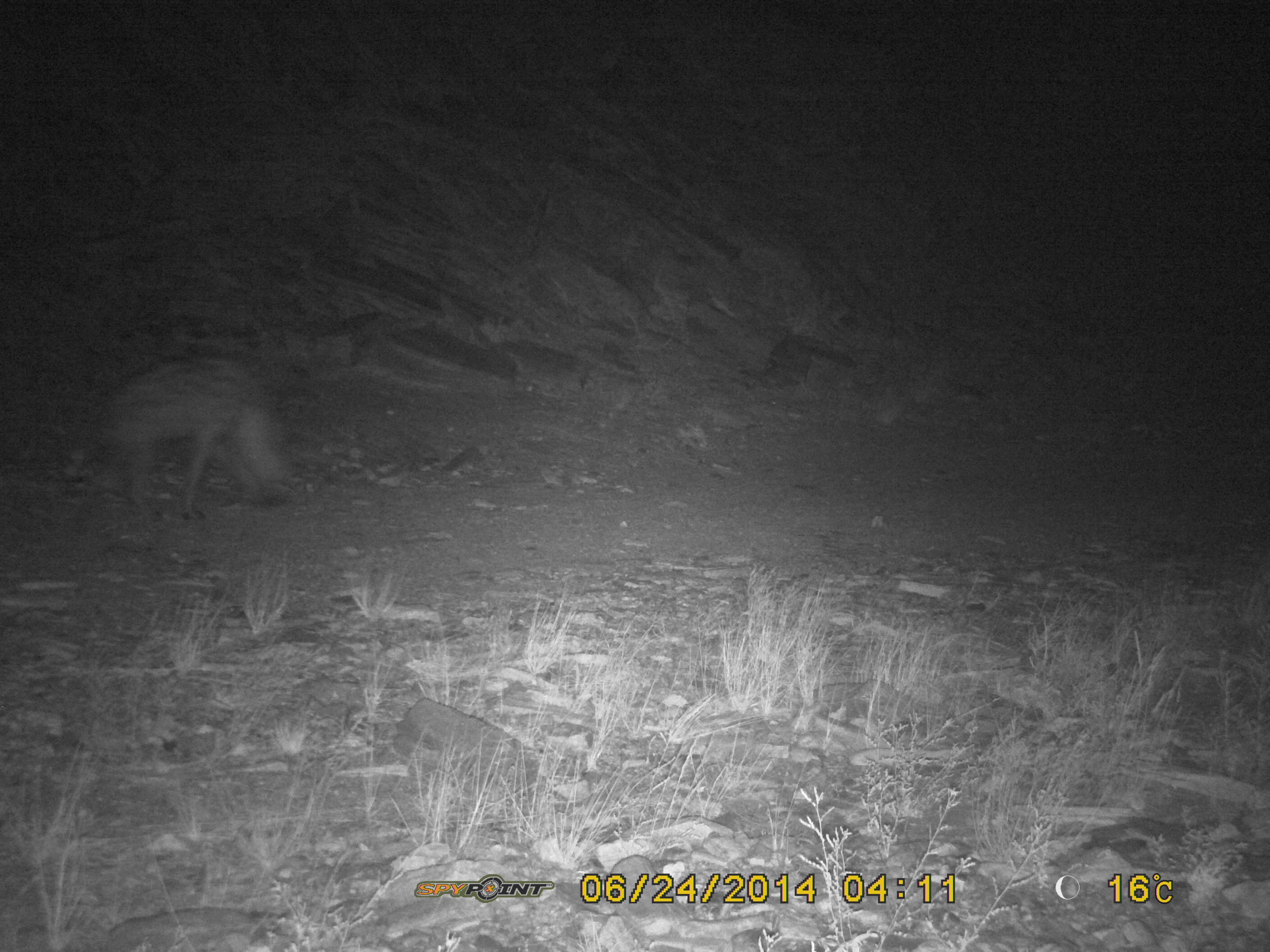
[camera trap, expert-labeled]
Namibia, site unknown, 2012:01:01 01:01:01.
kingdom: Animalia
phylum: Chordata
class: Mammalia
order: Carnivora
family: Hyaenidae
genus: Crocuta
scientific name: Crocuta crocuta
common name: spotted hyena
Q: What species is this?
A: Crocuta crocuta (spotted hyena).